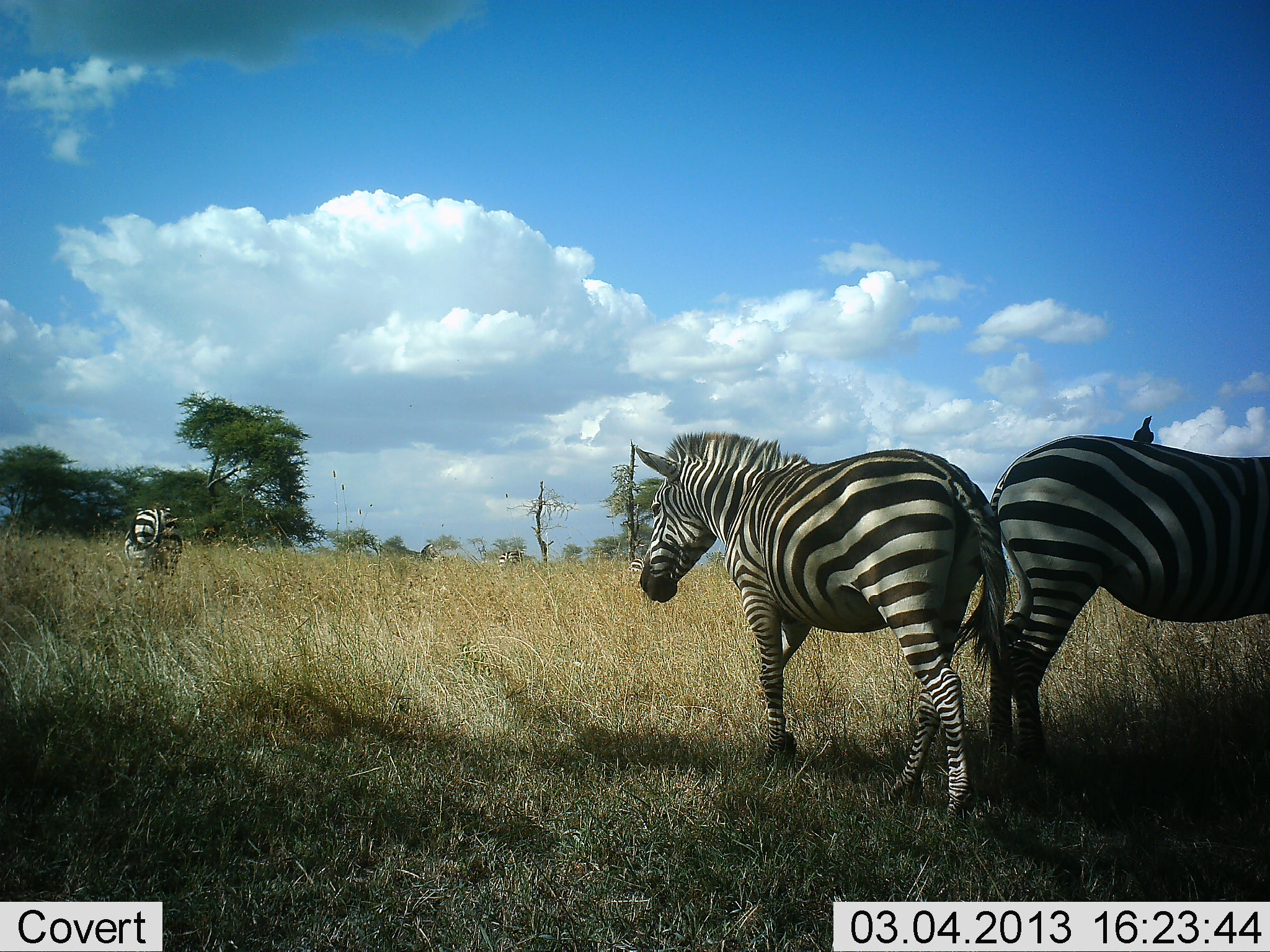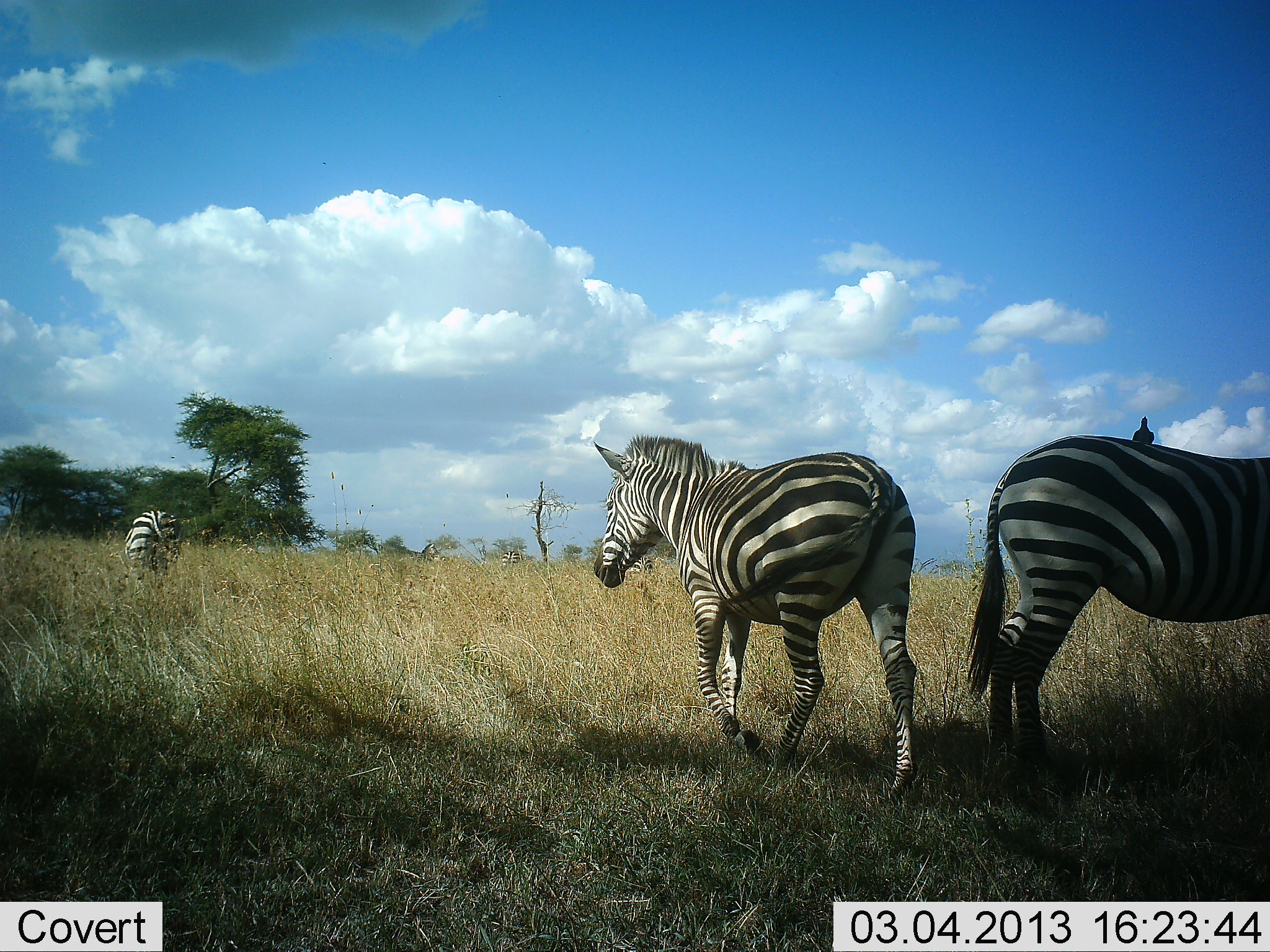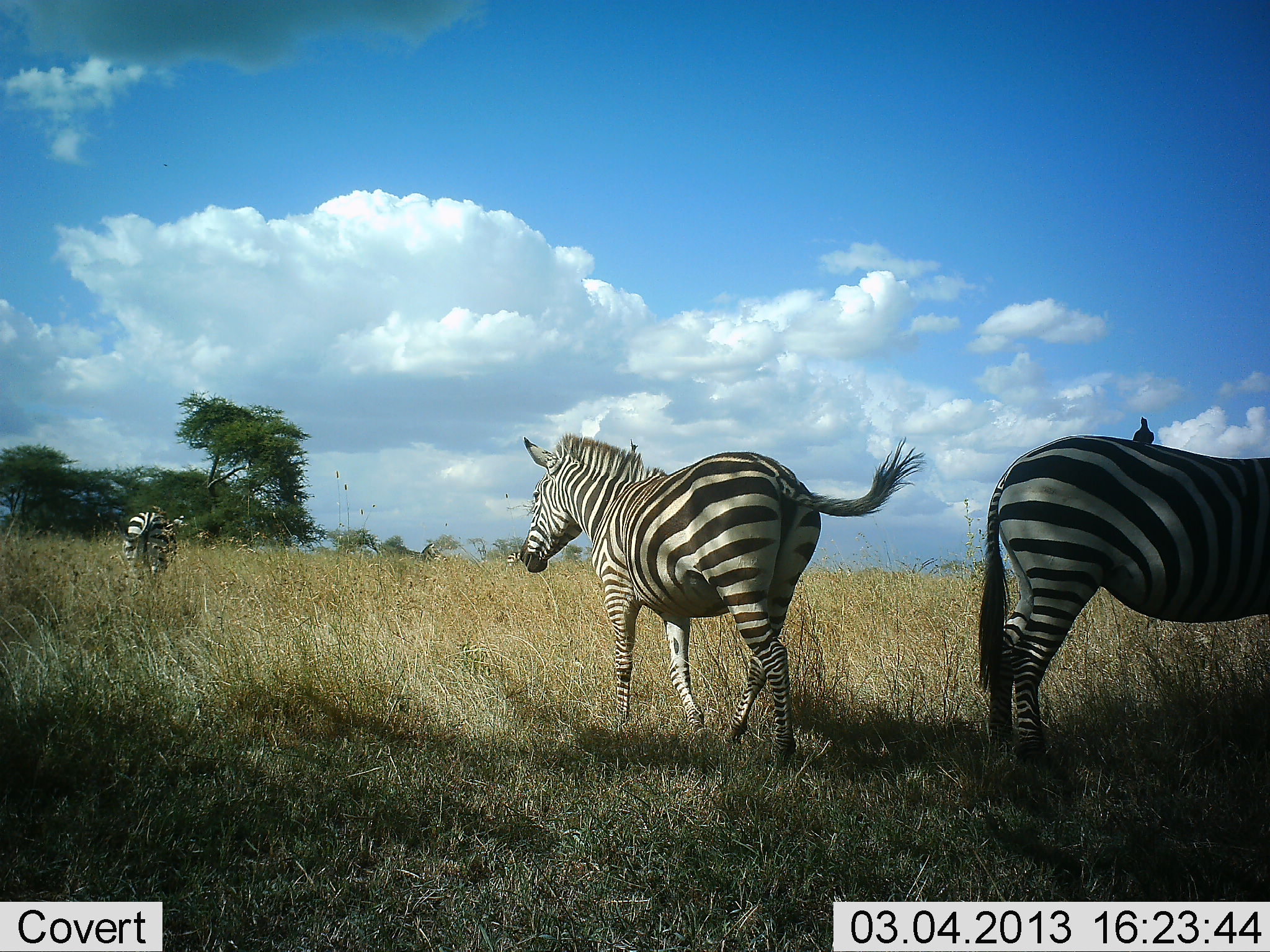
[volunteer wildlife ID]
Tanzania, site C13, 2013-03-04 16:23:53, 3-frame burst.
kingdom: Animalia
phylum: Chordata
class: Mammalia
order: Perissodactyla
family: Equidae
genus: Equus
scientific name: Equus quagga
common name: plains zebra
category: zebra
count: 3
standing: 78%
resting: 0%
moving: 91%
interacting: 0%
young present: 0%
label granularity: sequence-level